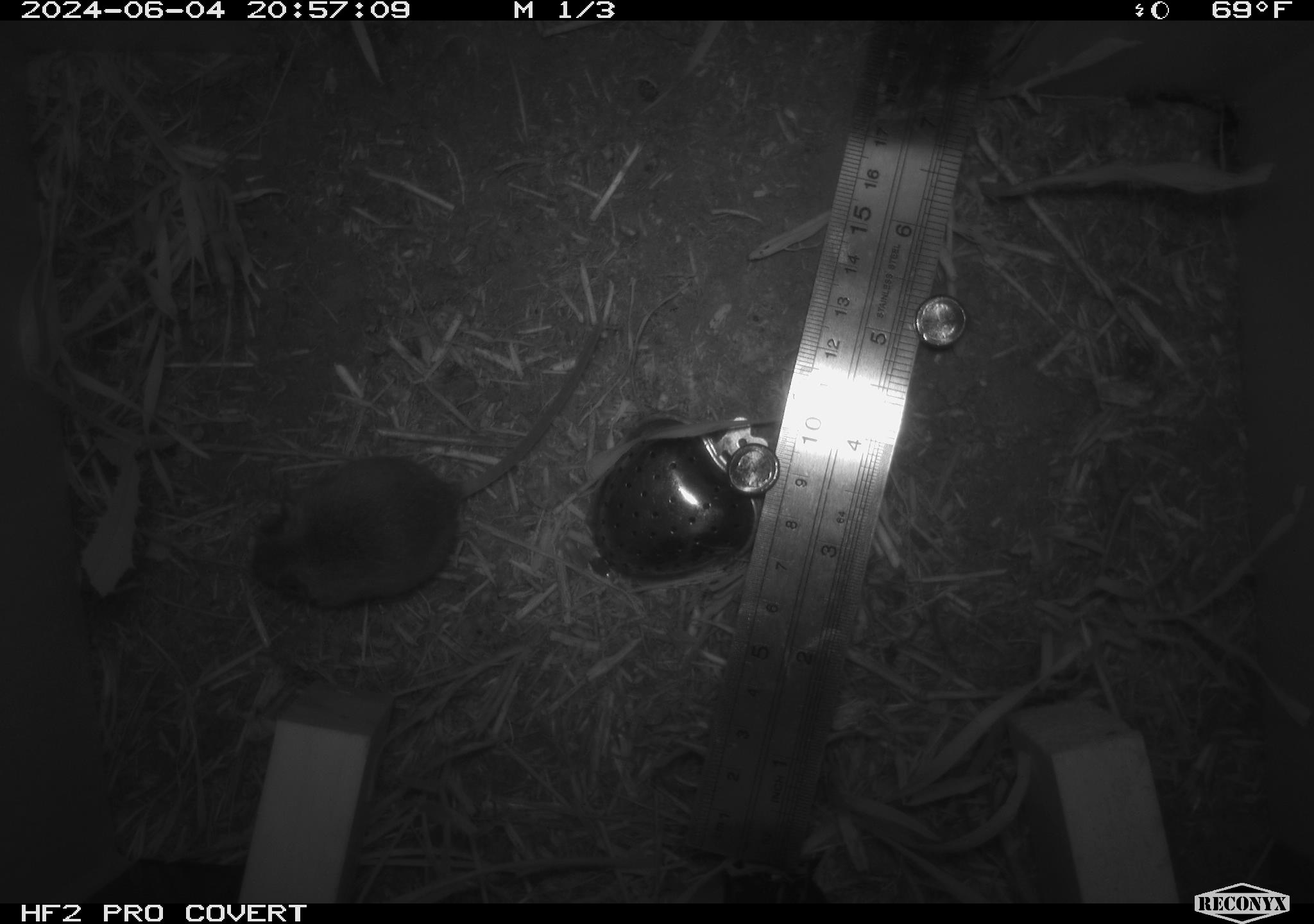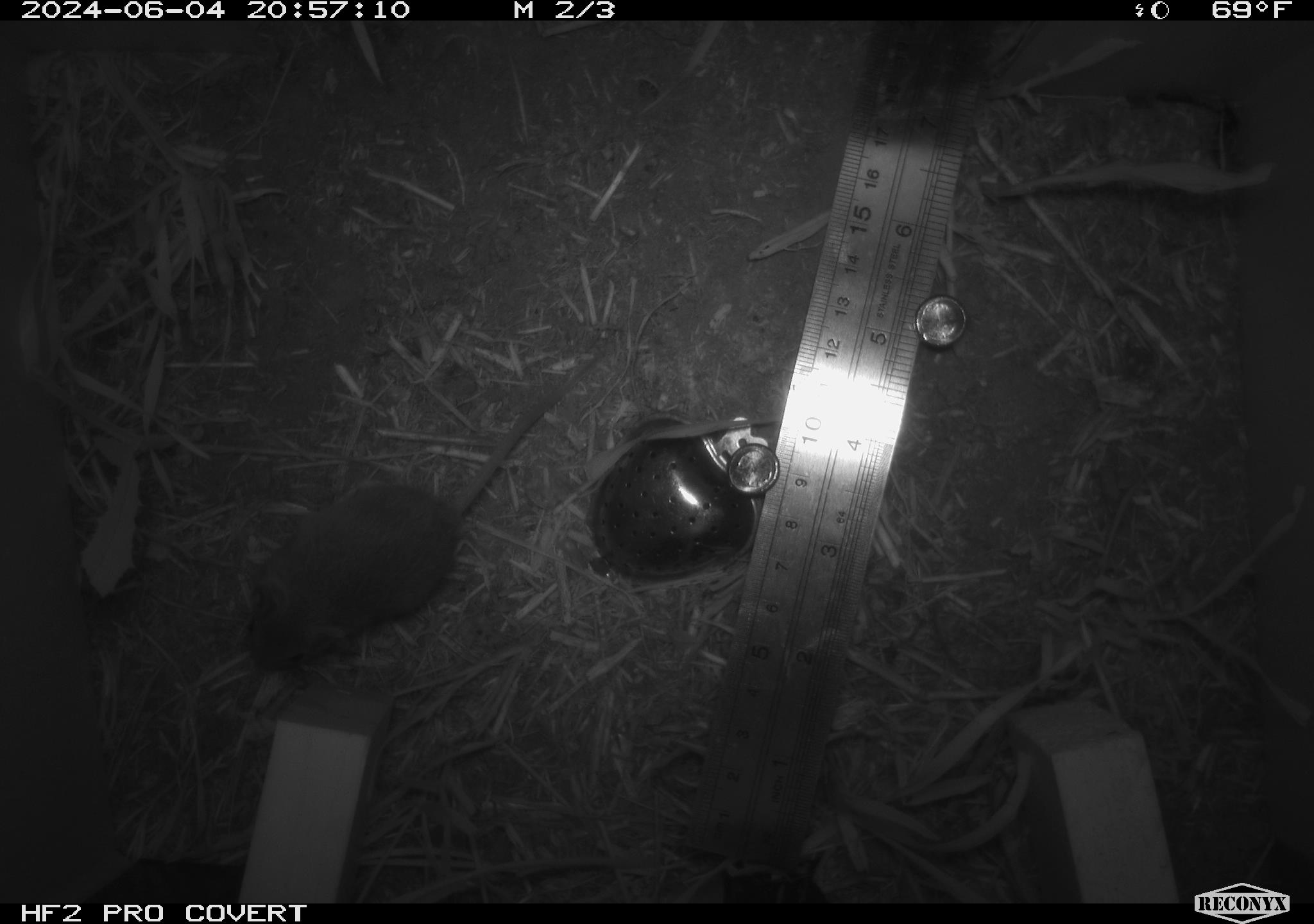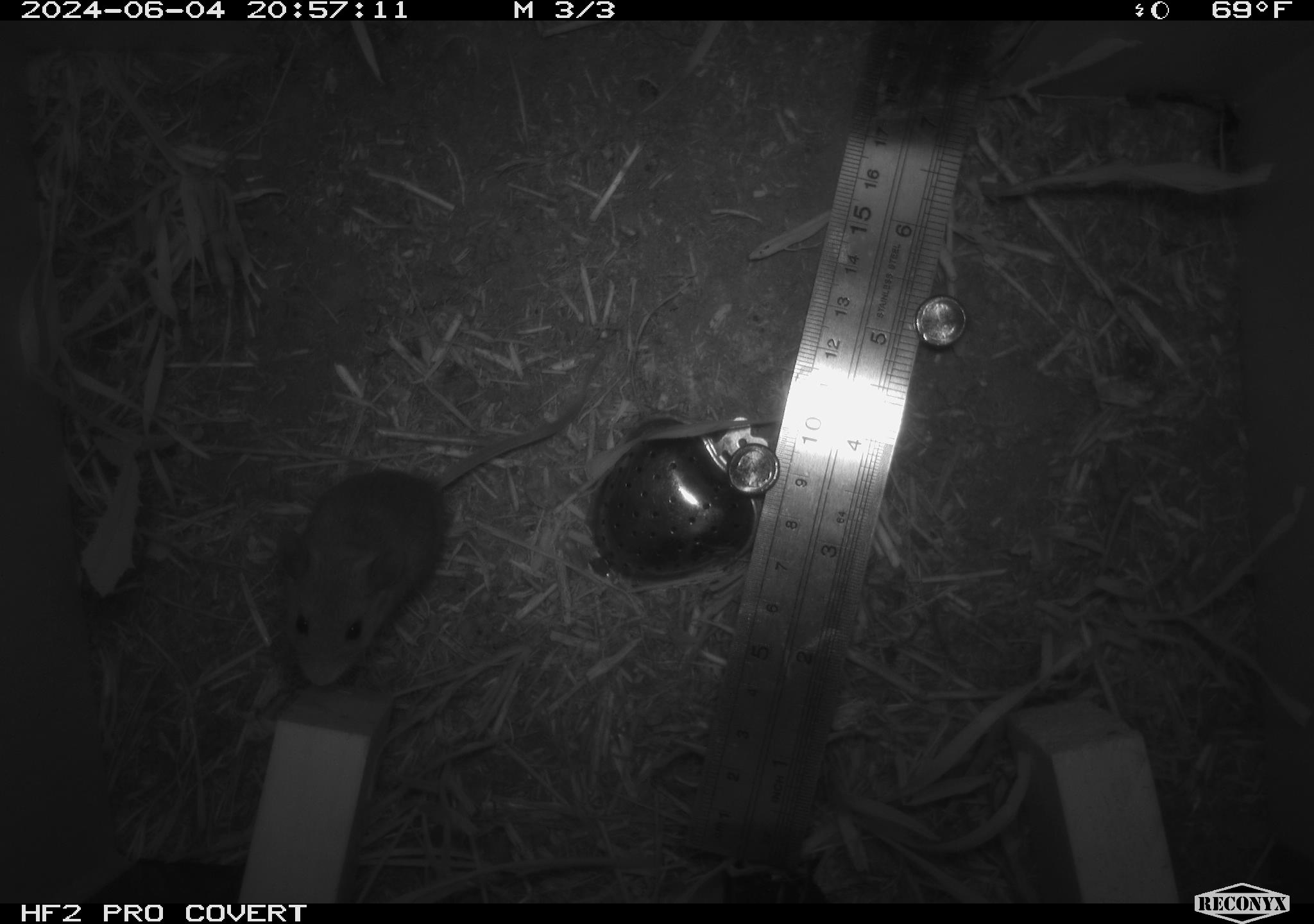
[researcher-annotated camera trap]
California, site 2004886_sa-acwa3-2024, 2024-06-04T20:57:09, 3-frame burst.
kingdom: Animalia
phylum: Chordata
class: Mammalia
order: Rodentia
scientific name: Rodentia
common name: mouse species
Mouse species (Rodentia).